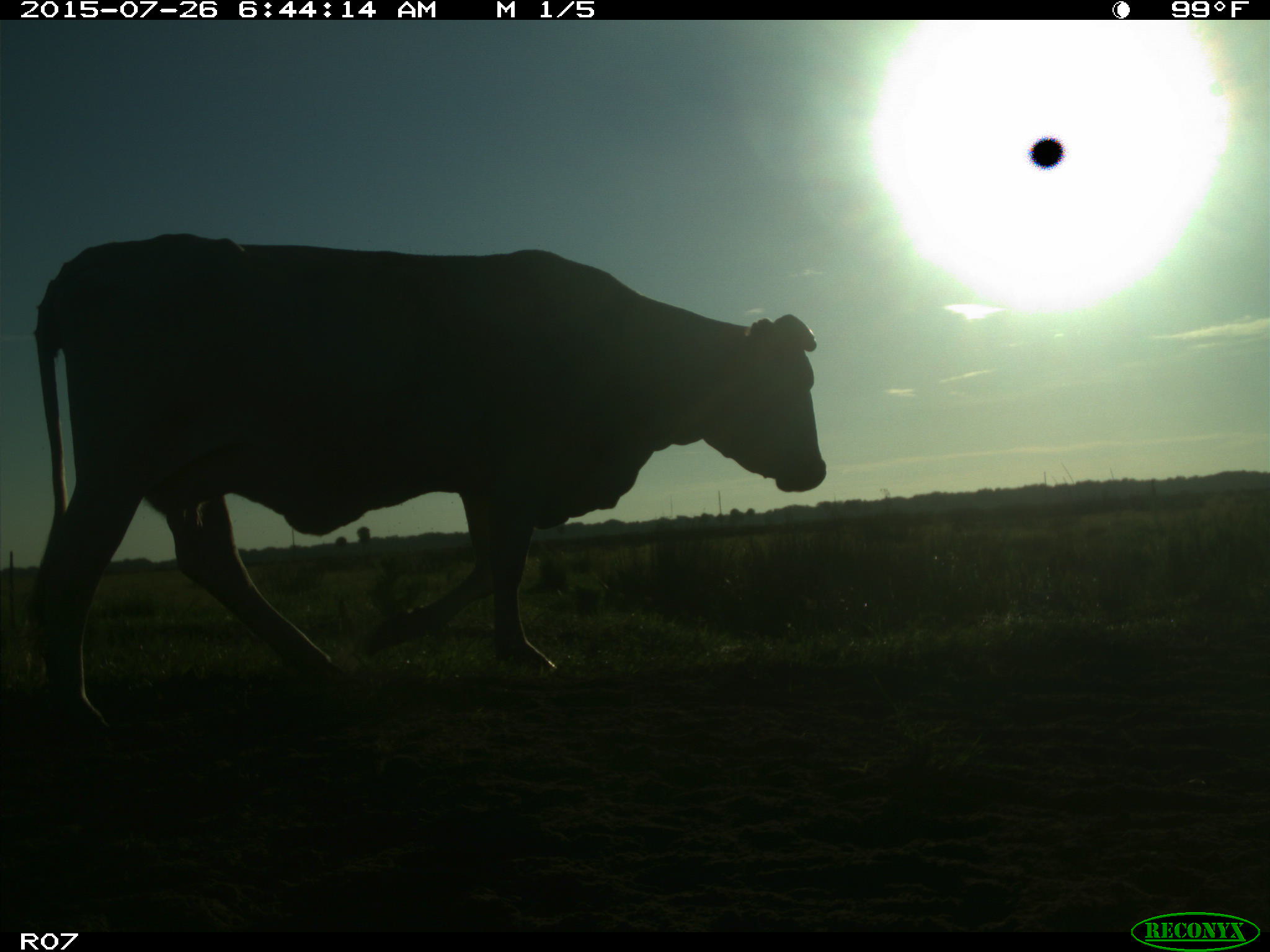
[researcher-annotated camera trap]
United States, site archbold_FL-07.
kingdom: Animalia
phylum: Chordata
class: Mammalia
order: Artiodactyla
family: Bovidae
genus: Bos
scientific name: Bos taurus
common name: domestic cow